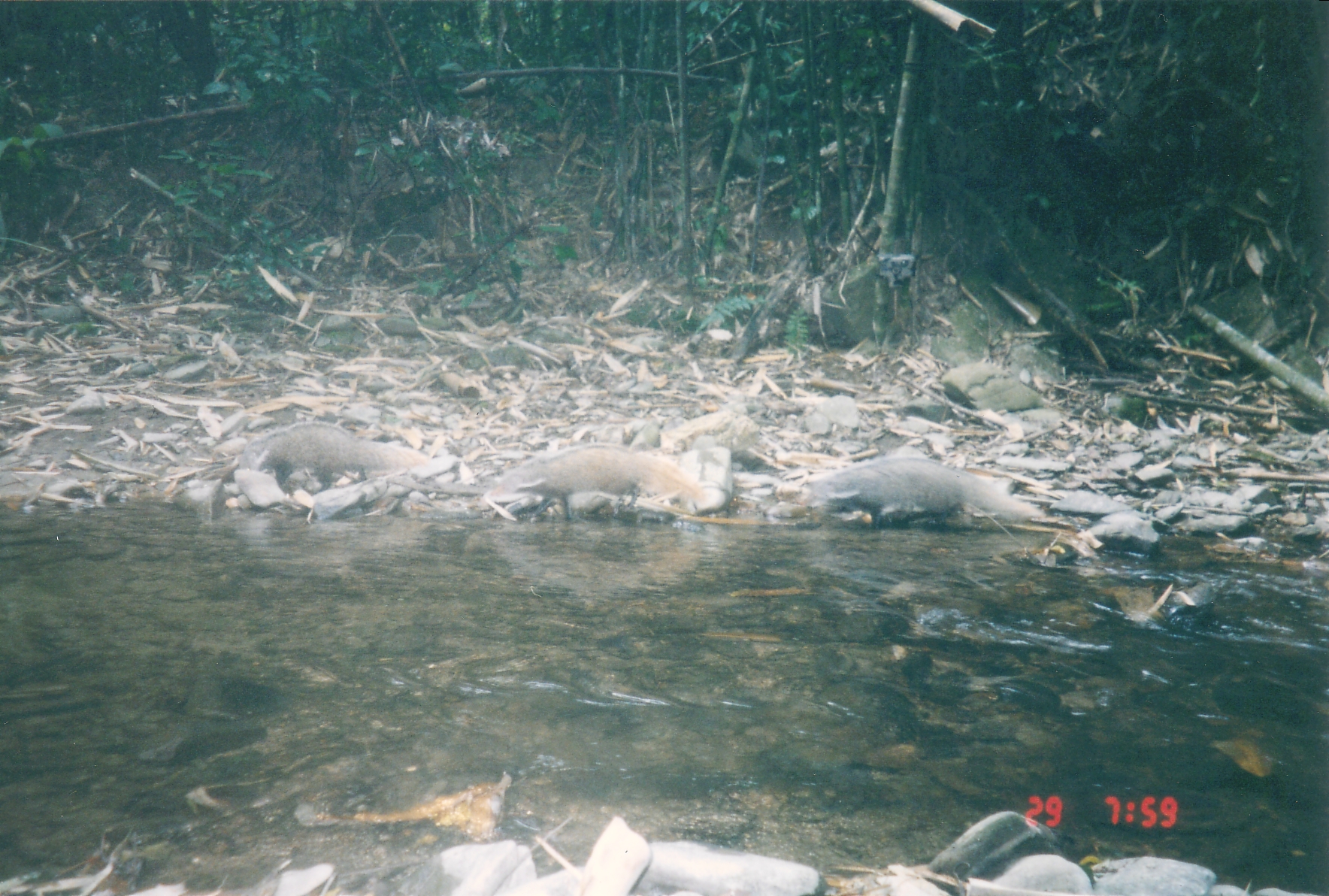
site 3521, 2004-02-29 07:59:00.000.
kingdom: Animalia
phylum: Chordata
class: Mammalia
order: Carnivora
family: Herpestidae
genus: Urva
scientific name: Urva urva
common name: crab-eating mongoose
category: herpestes urva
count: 3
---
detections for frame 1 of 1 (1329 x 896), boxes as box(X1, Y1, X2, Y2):
herpestes urva: box(807, 455, 1048, 531); box(488, 442, 709, 521); box(236, 422, 427, 492)